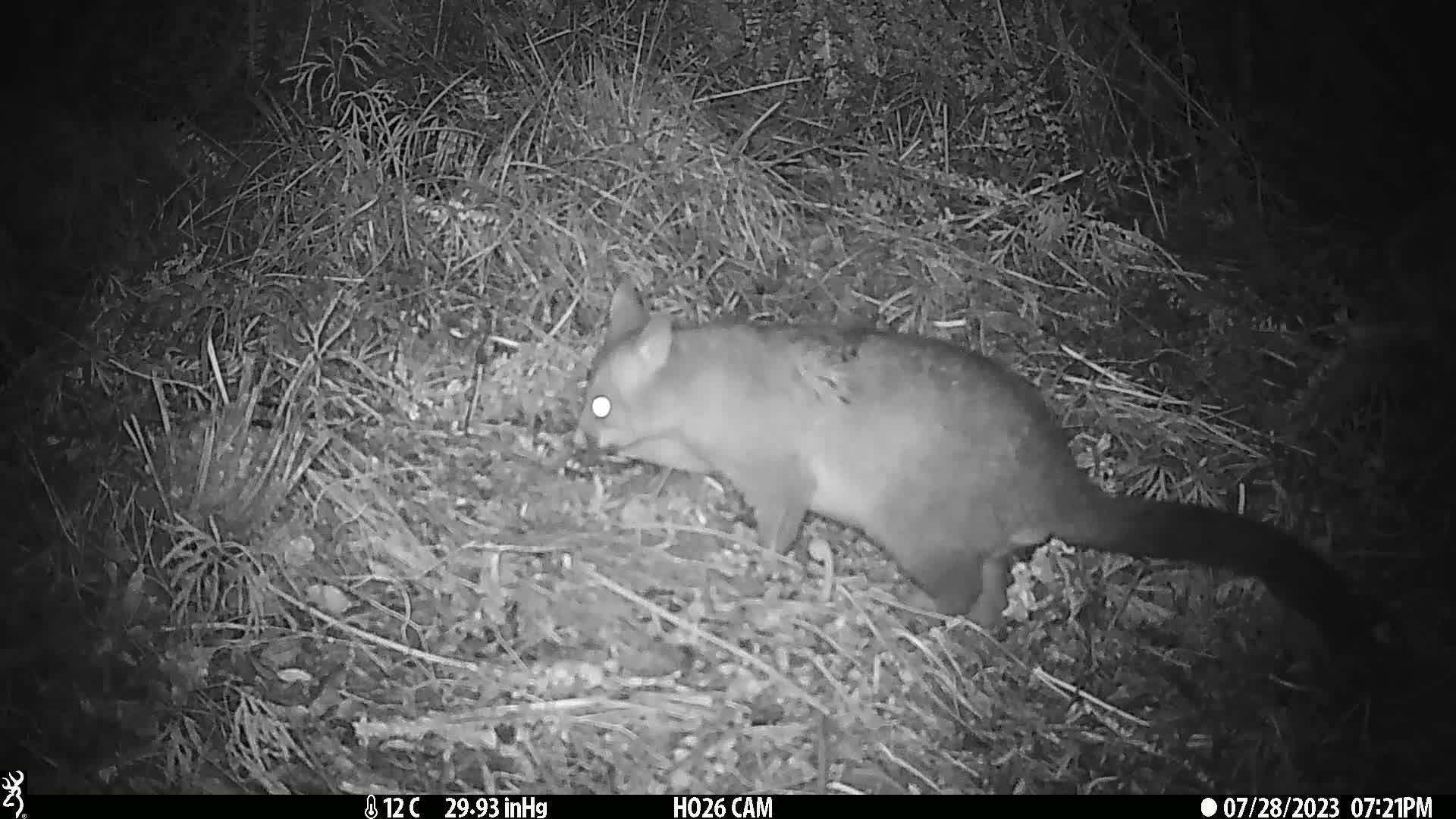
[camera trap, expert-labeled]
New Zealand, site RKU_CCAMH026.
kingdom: Animalia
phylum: Chordata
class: Mammalia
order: Diprotodontia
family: Phalangeridae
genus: Trichosurus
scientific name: Trichosurus vulpecula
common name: common brushtail possum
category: possum